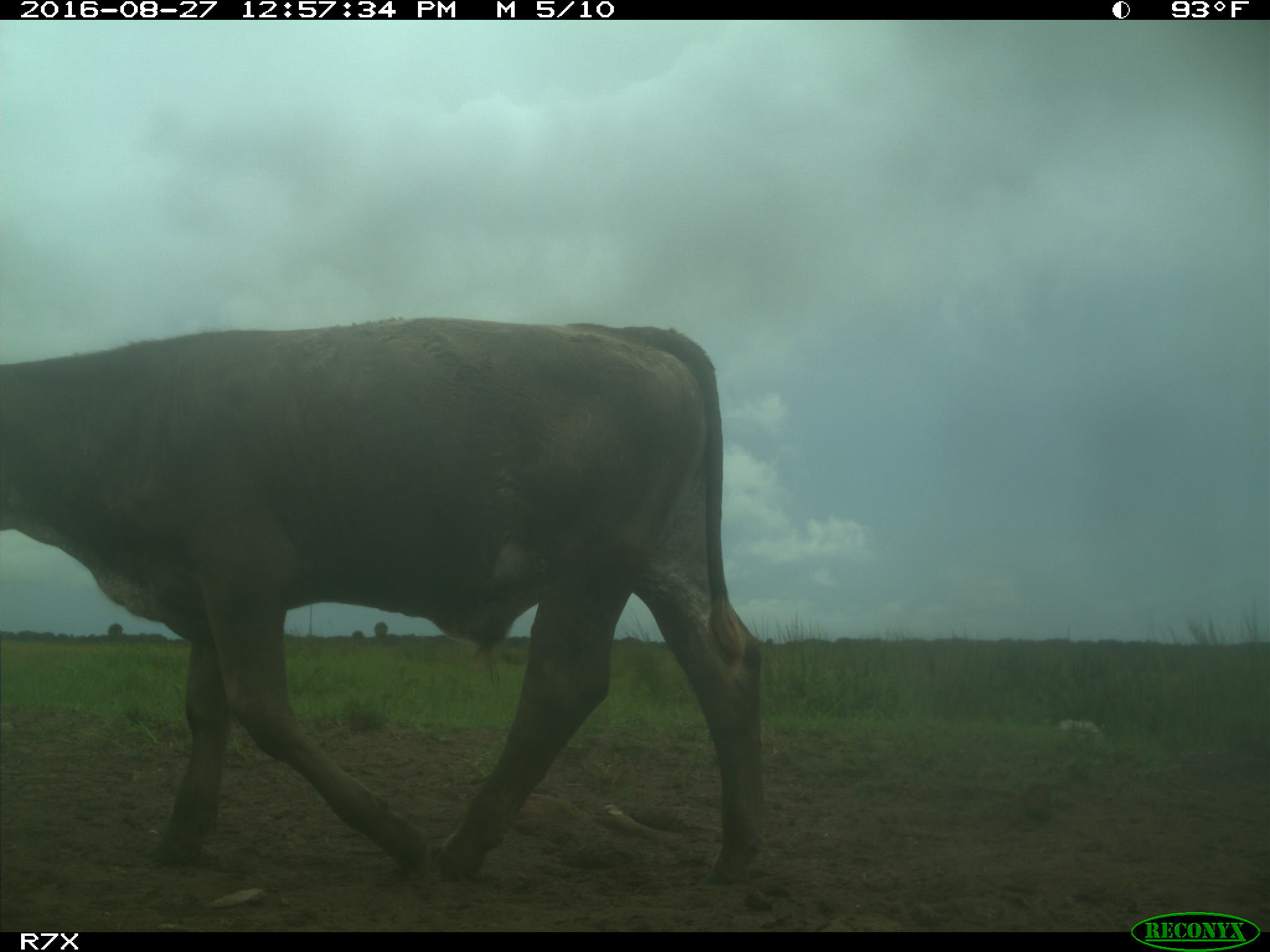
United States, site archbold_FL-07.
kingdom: Animalia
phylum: Chordata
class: Mammalia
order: Artiodactyla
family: Bovidae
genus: Bos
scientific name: Bos taurus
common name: domestic cow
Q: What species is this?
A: Bos taurus (domestic cow).